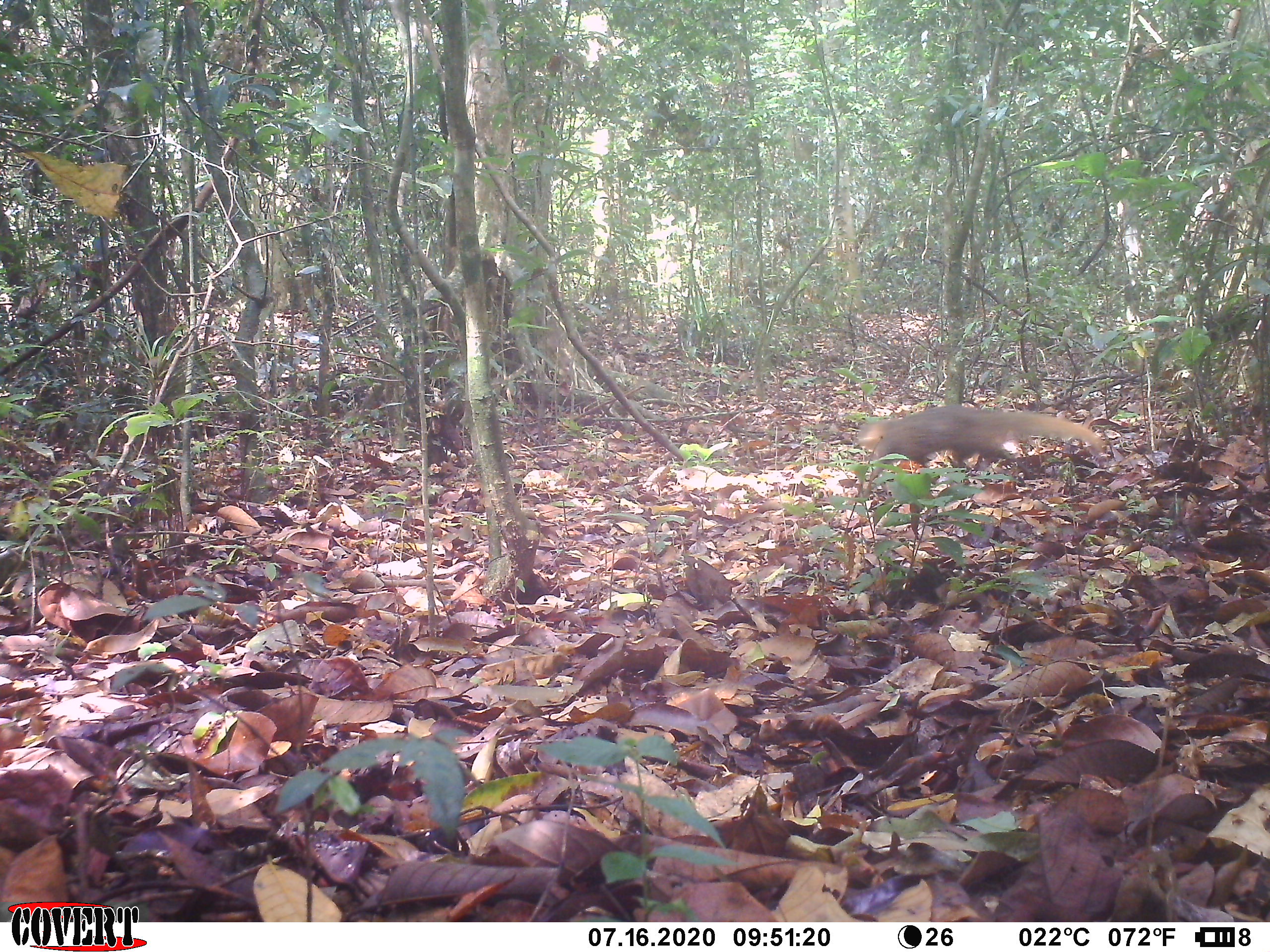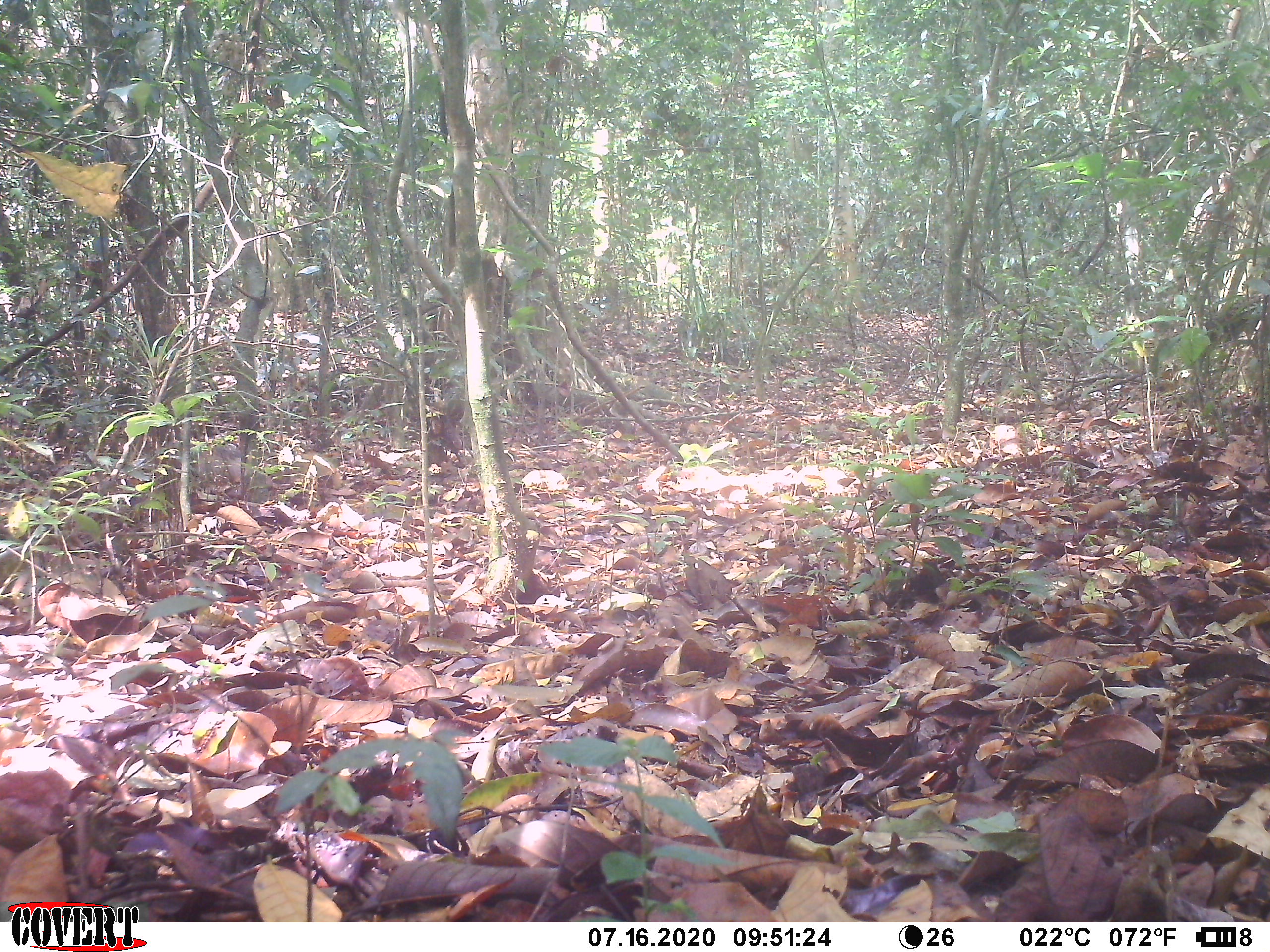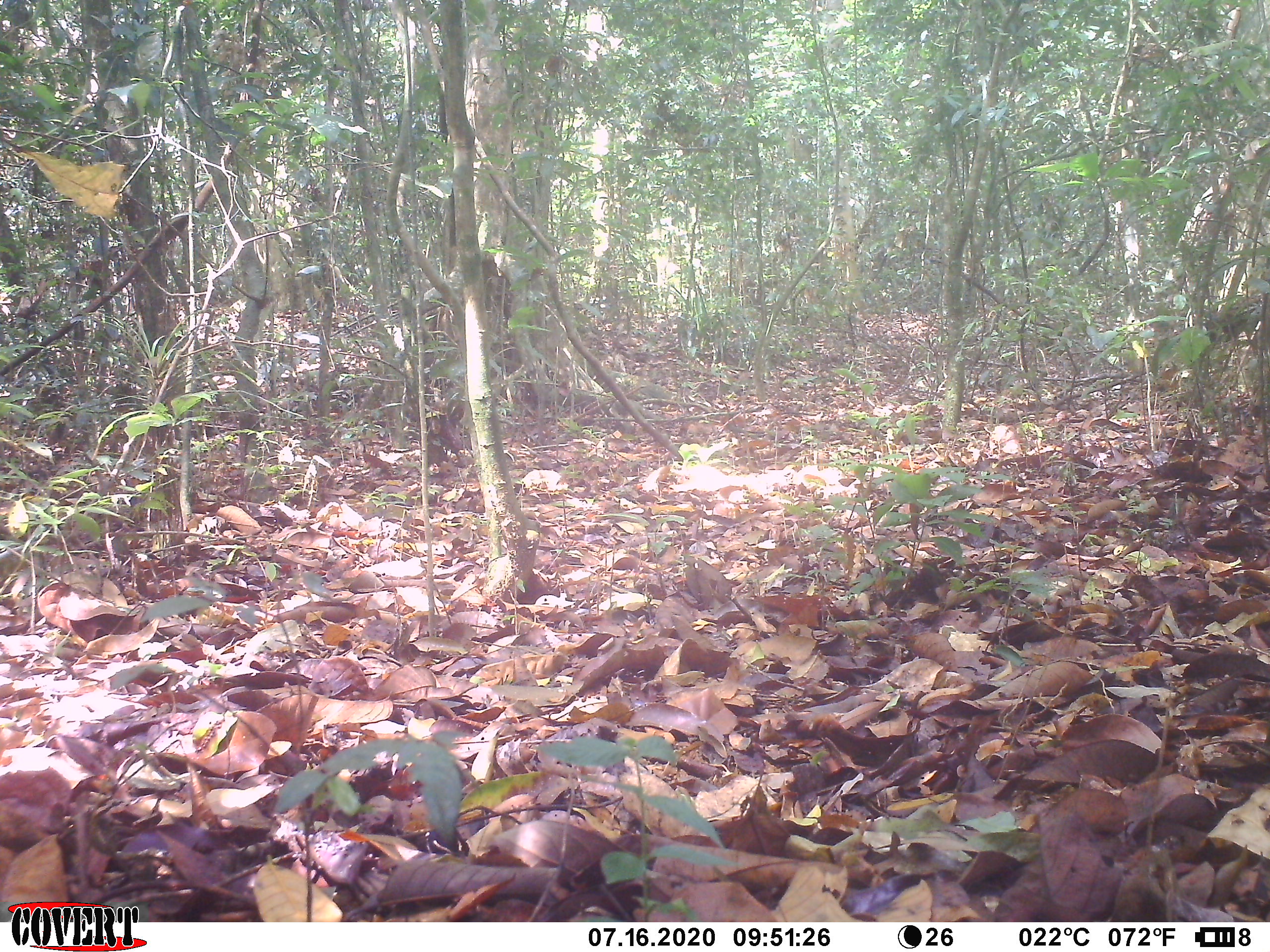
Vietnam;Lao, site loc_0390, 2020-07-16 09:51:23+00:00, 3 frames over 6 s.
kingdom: Animalia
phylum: Chordata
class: Mammalia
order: Carnivora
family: Herpestidae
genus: Urva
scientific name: Urva urva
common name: crab-eating mongoose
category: crab eating mongoose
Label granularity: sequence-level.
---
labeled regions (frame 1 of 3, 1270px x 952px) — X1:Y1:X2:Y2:
crab eating mongoose: 856:404:1105:496